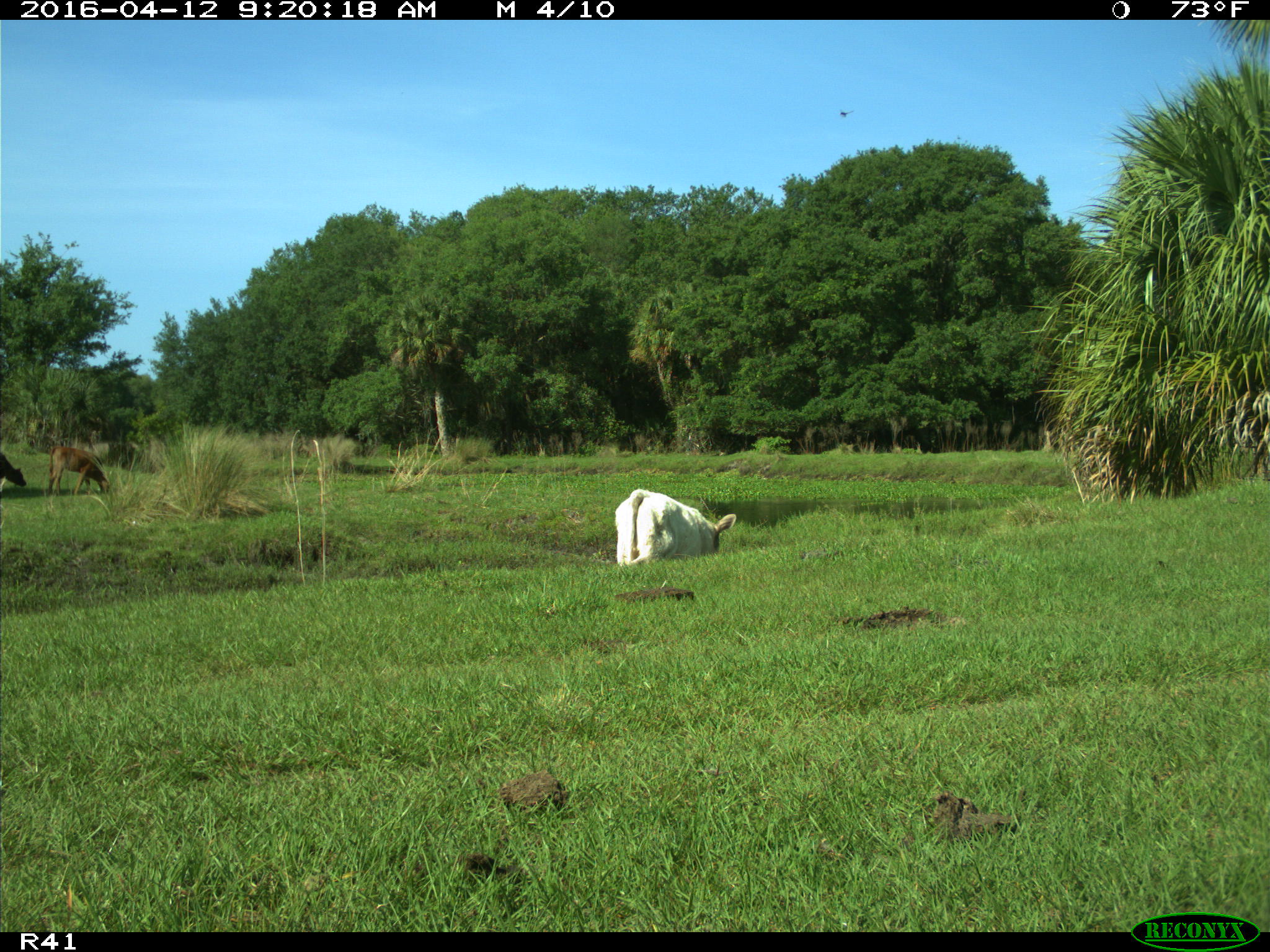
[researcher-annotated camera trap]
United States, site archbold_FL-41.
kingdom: Animalia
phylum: Chordata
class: Mammalia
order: Artiodactyla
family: Bovidae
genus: Bos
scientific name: Bos taurus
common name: domestic cow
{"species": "Bos taurus (domestic cow)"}